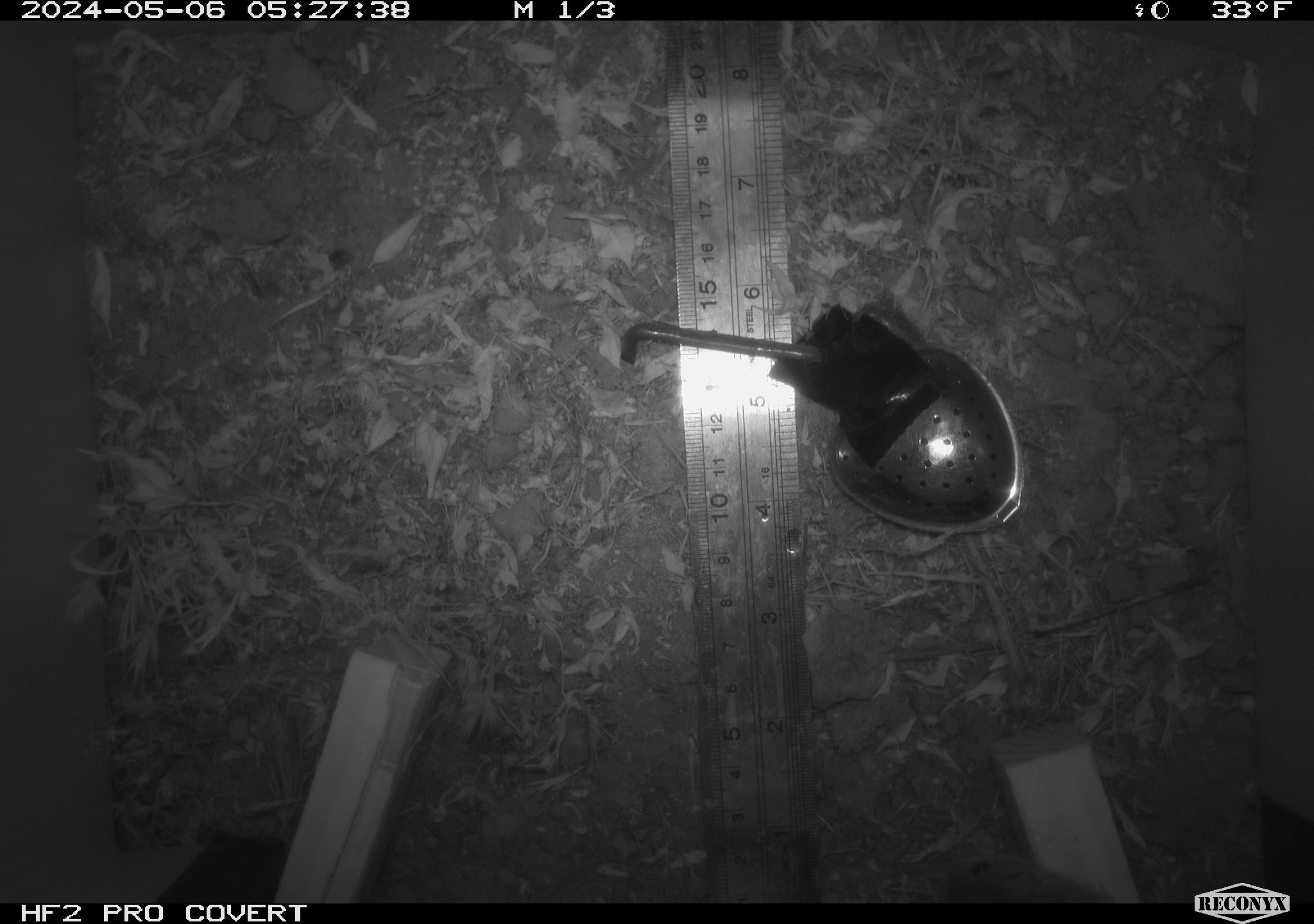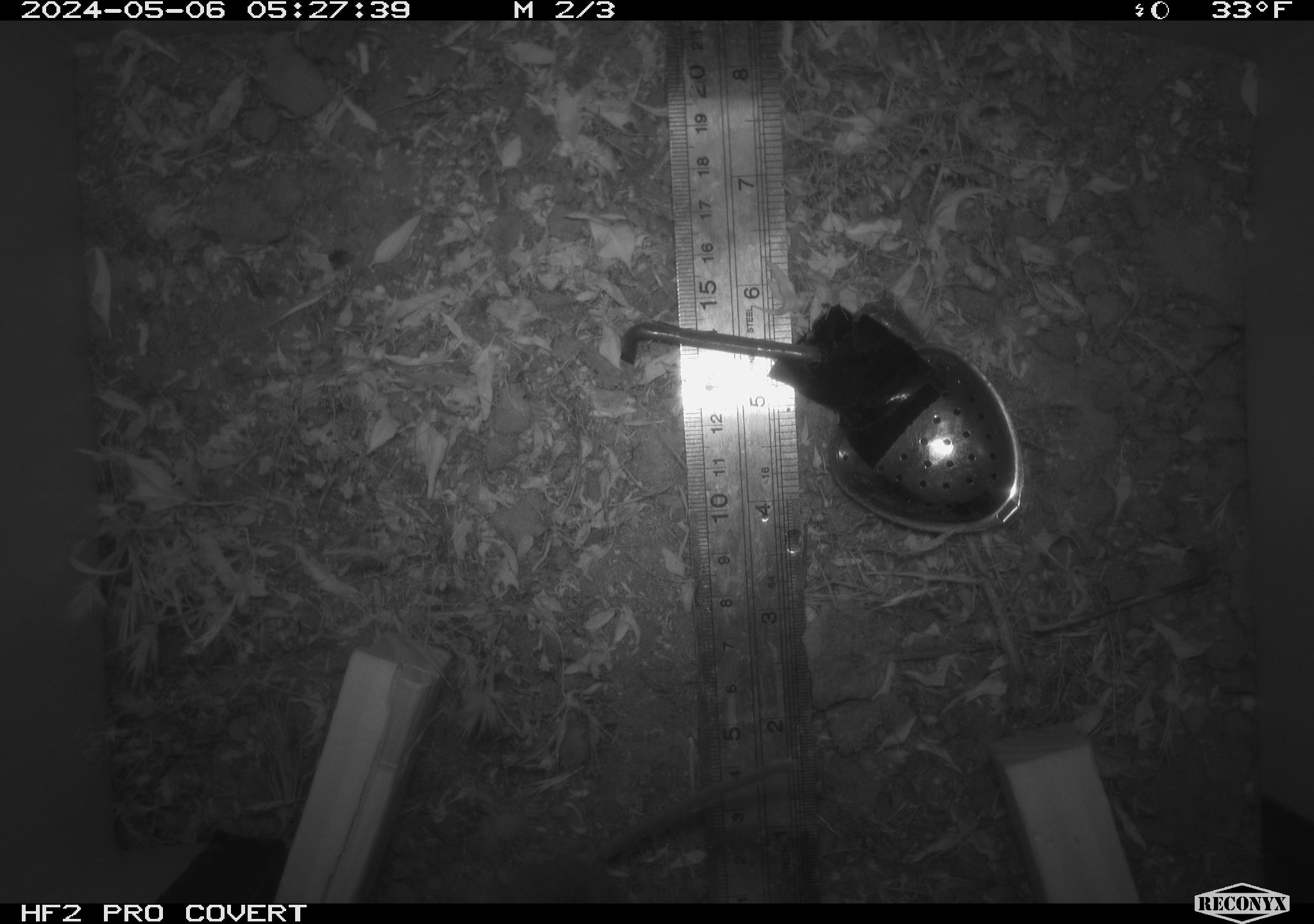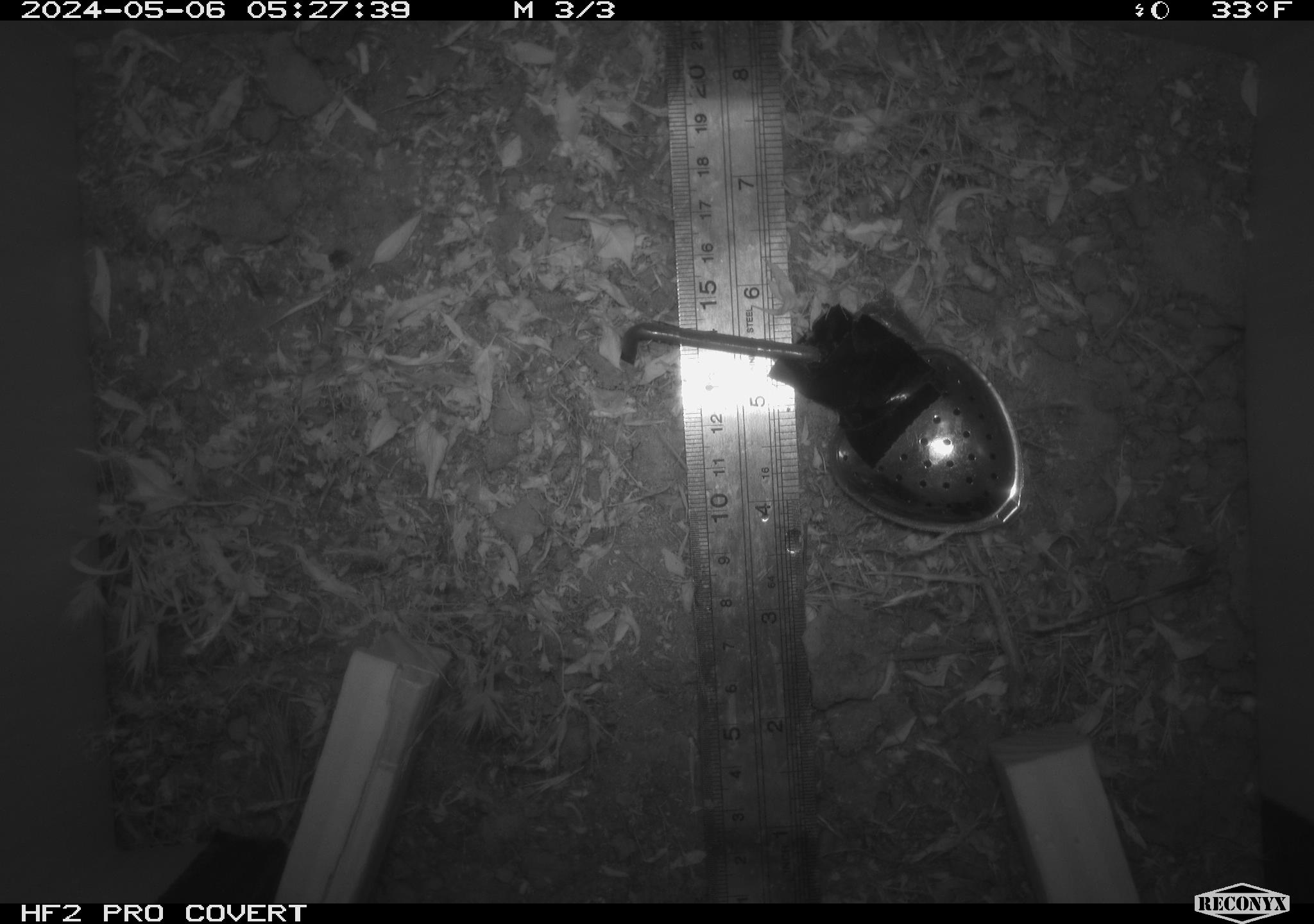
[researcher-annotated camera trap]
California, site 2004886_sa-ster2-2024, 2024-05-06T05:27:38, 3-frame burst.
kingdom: Animalia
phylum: Chordata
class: Mammalia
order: Rodentia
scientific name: Rodentia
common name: mouse species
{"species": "mouse species (Rodentia)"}